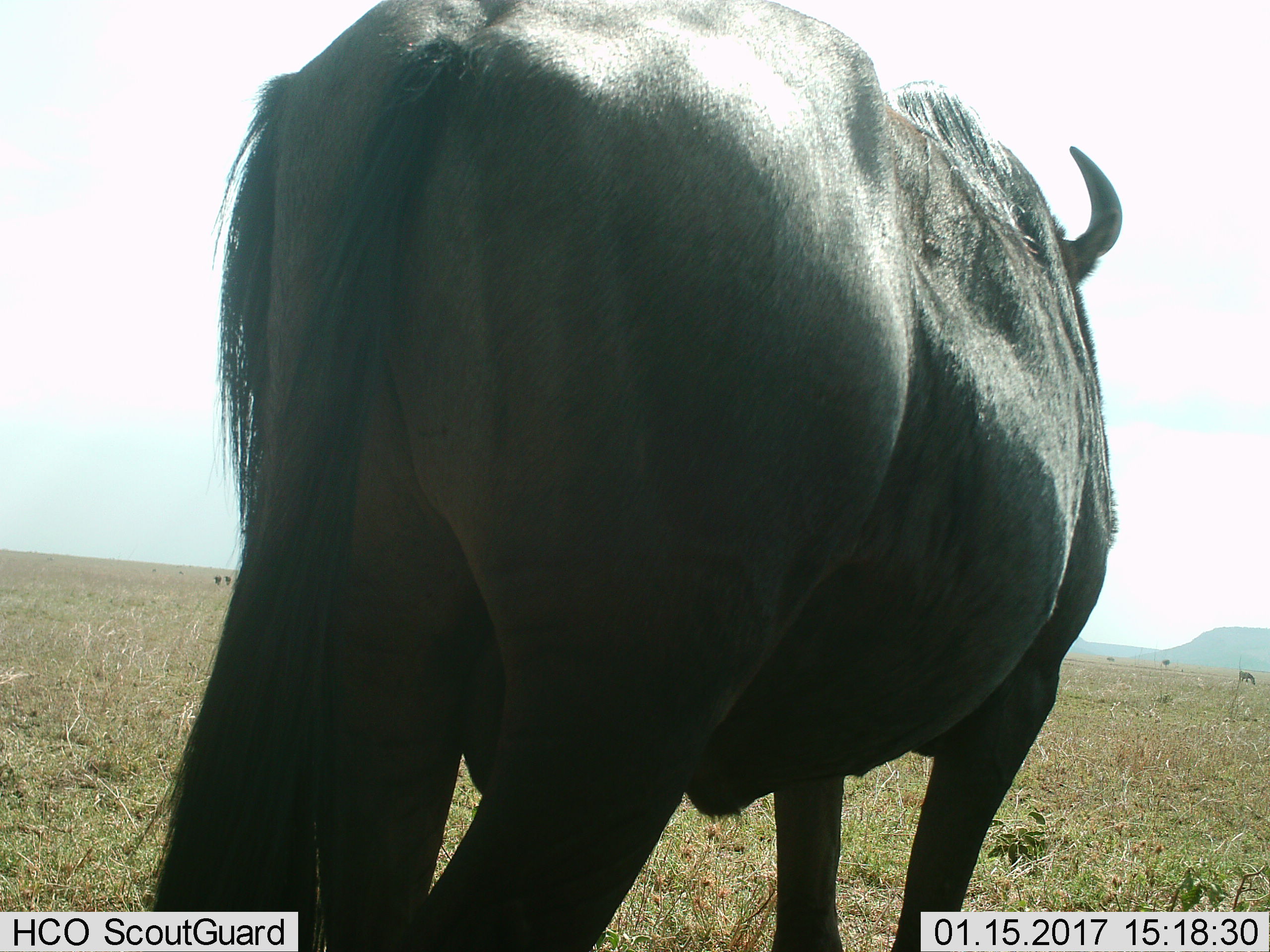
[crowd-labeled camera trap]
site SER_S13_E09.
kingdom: Animalia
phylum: Chordata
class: Mammalia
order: Artiodactyla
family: Bovidae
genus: Connochaetes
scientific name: Connochaetes taurinus taurinus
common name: blue wildebeest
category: wildebeestblue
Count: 1.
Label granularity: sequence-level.